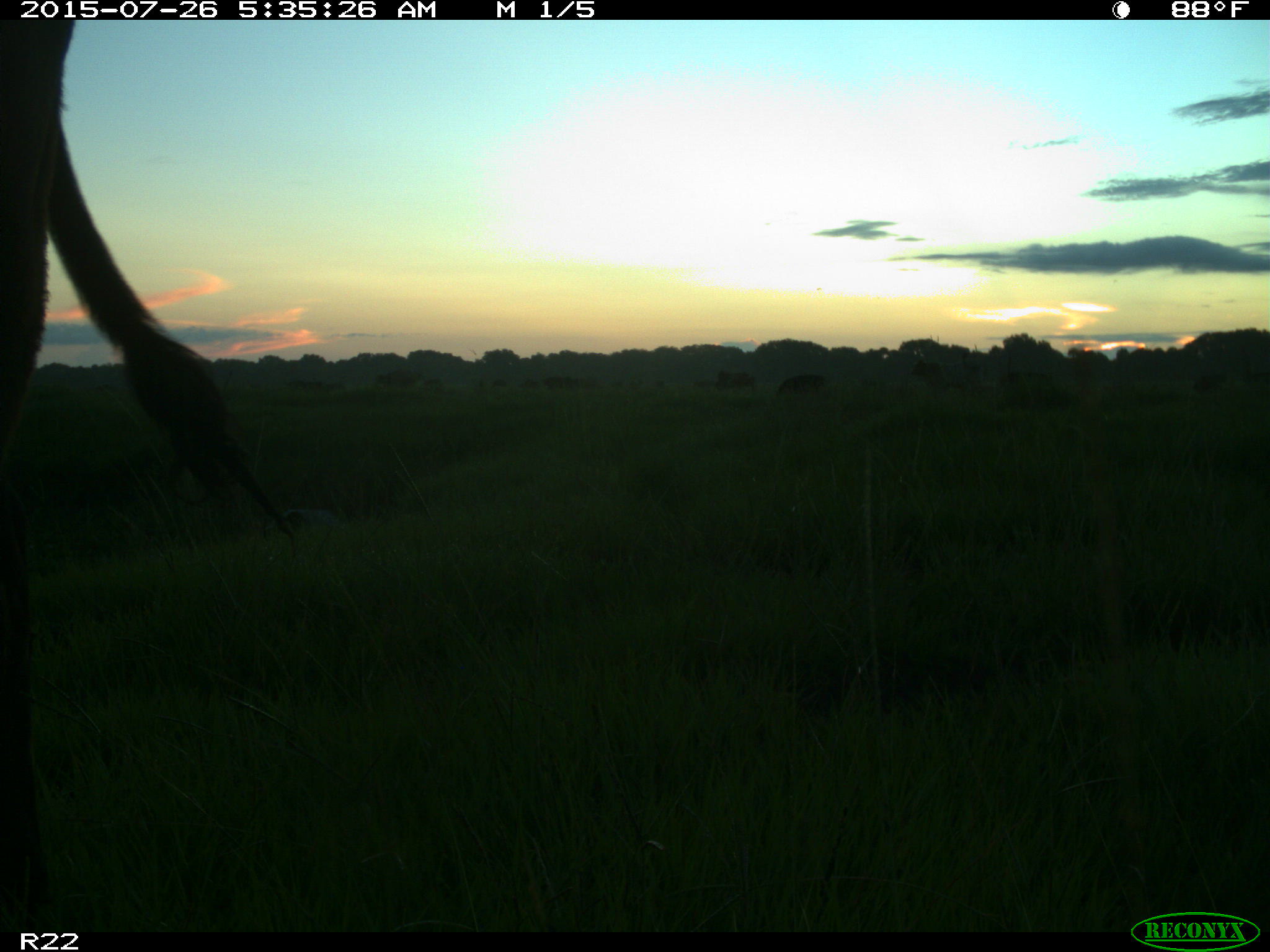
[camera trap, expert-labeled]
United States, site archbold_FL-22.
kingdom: Animalia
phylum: Chordata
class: Mammalia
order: Artiodactyla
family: Bovidae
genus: Bos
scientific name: Bos taurus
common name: domestic cow